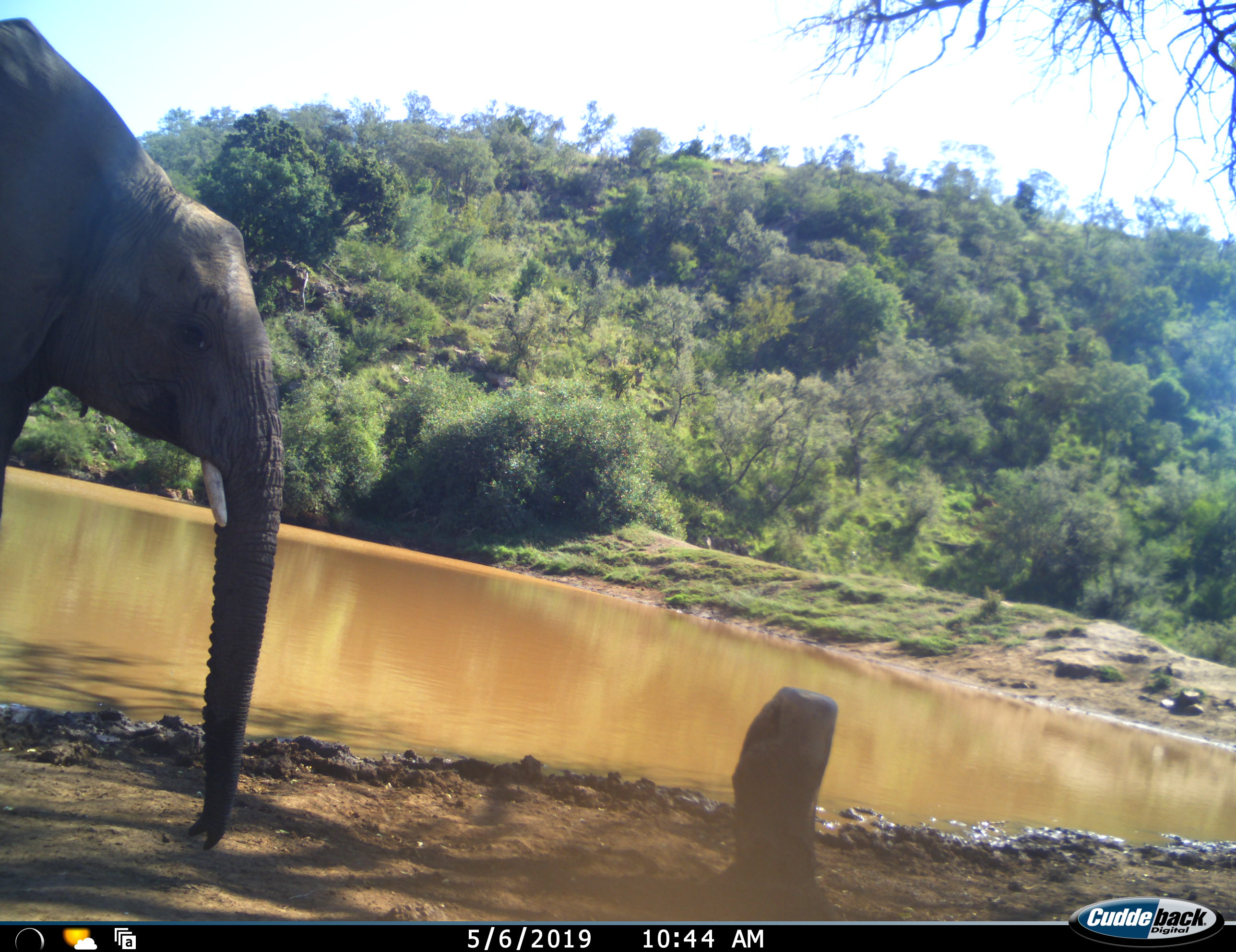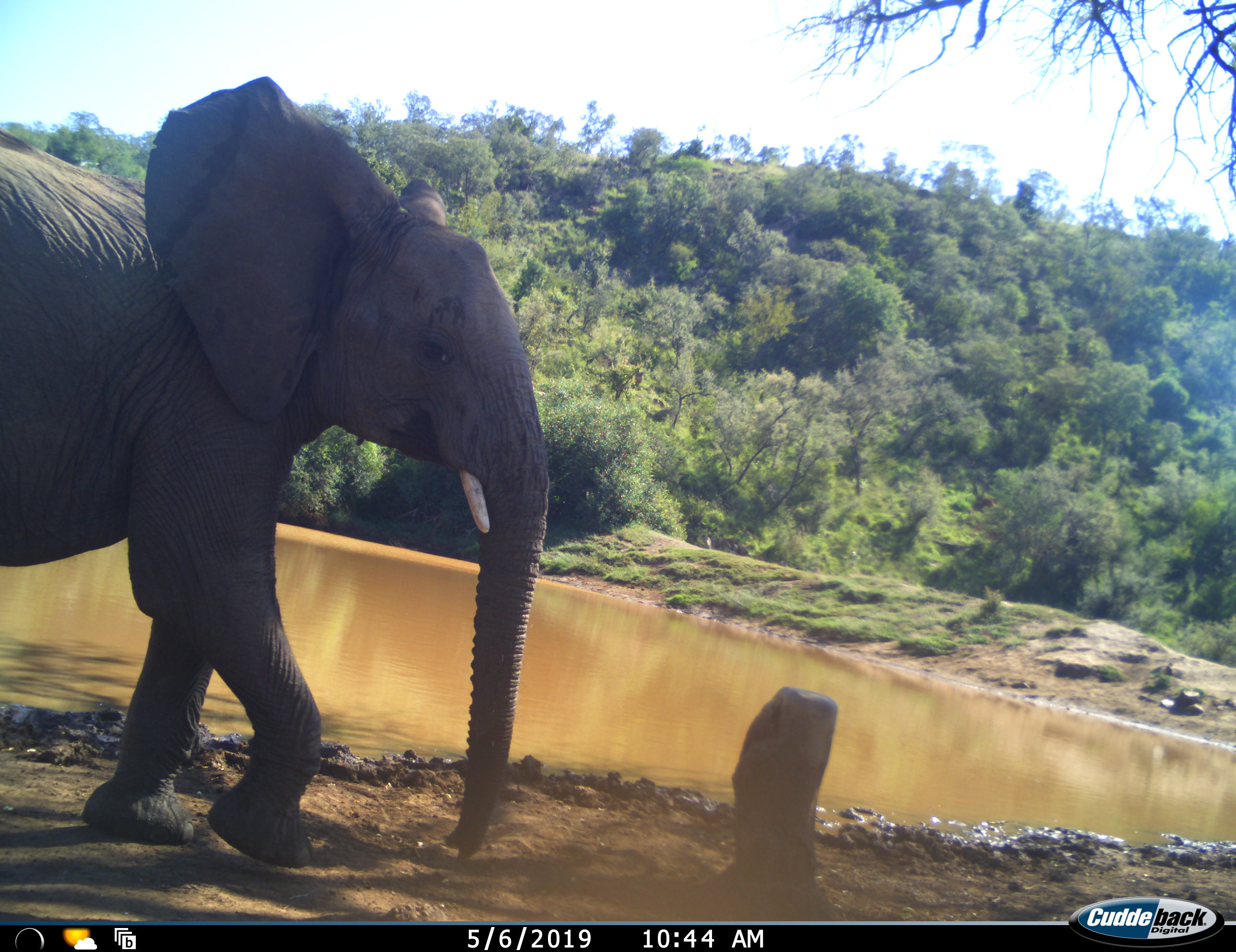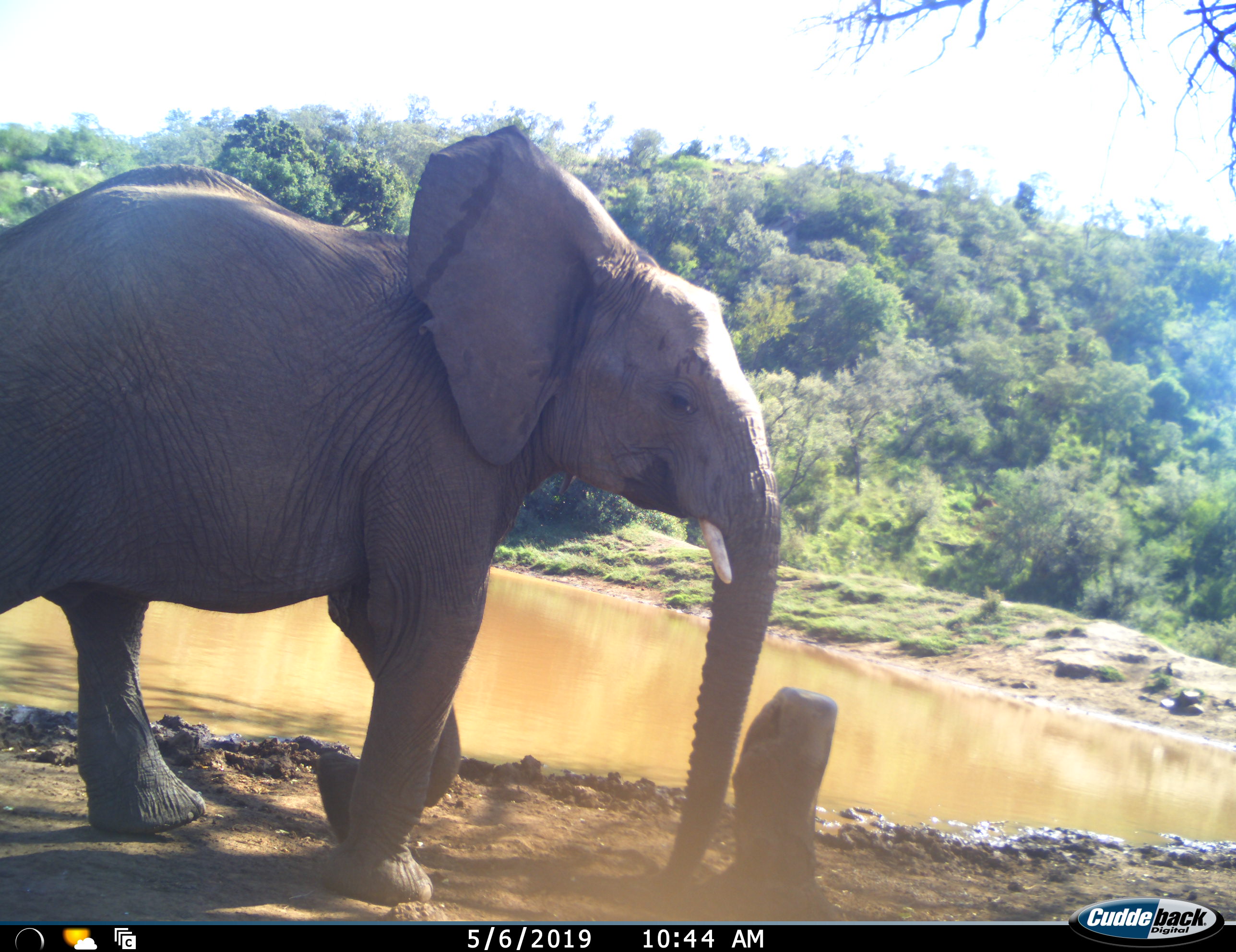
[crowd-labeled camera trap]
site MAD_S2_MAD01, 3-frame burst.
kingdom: Animalia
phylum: Chordata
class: Mammalia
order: Proboscidea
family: Elephantidae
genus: Loxodonta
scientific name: Loxodonta africana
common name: african bush elephant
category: elephant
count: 1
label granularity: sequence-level